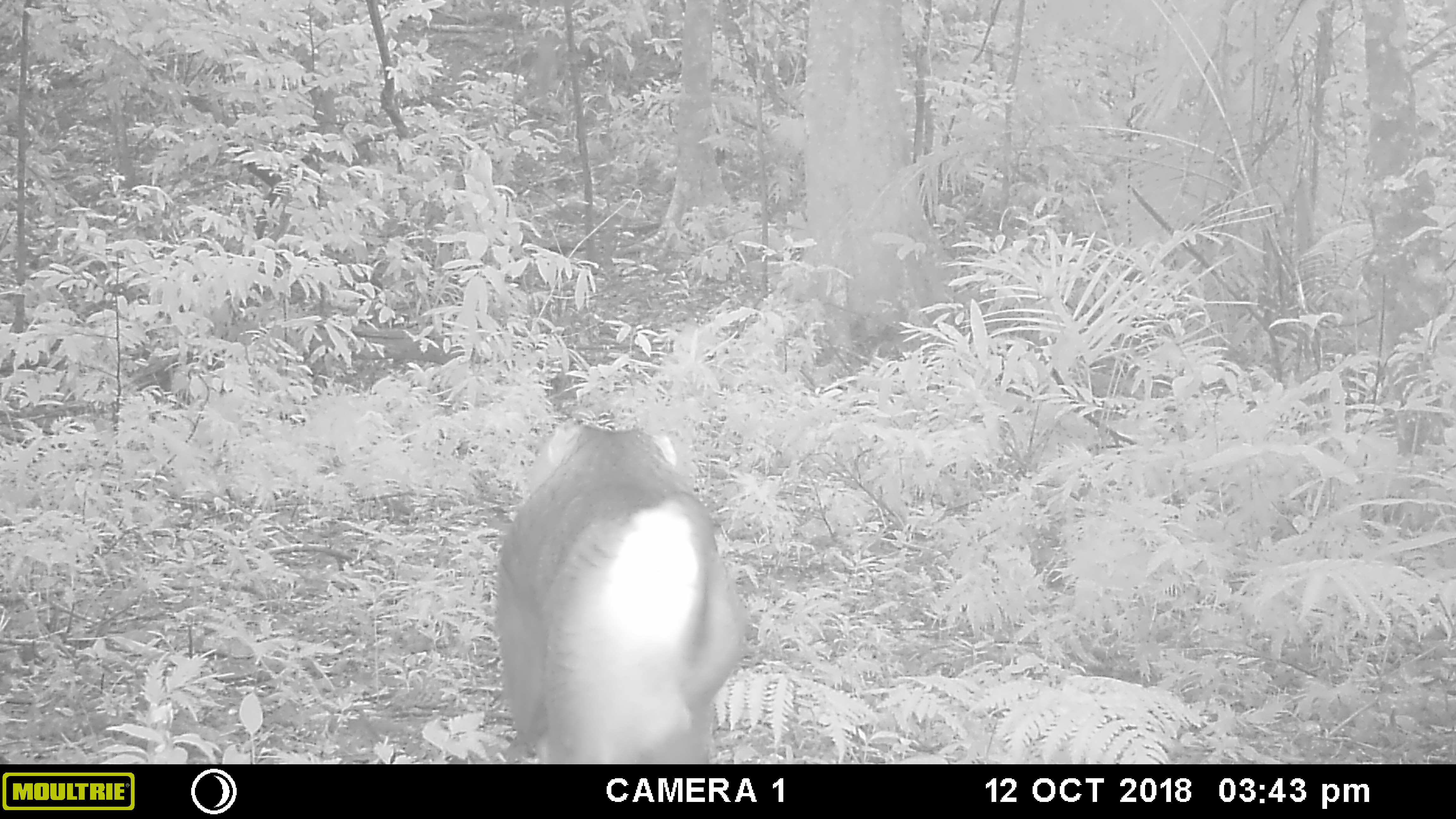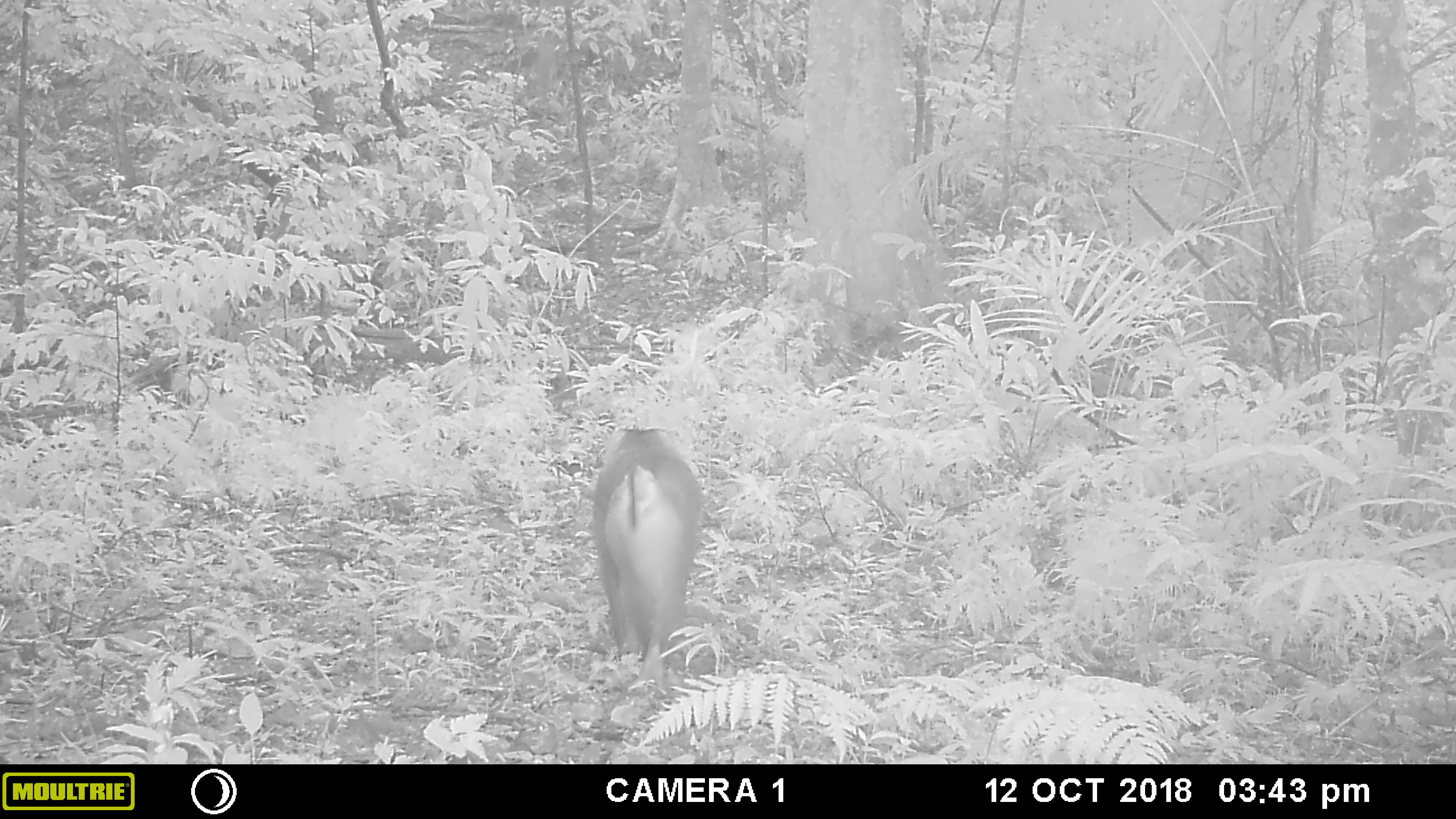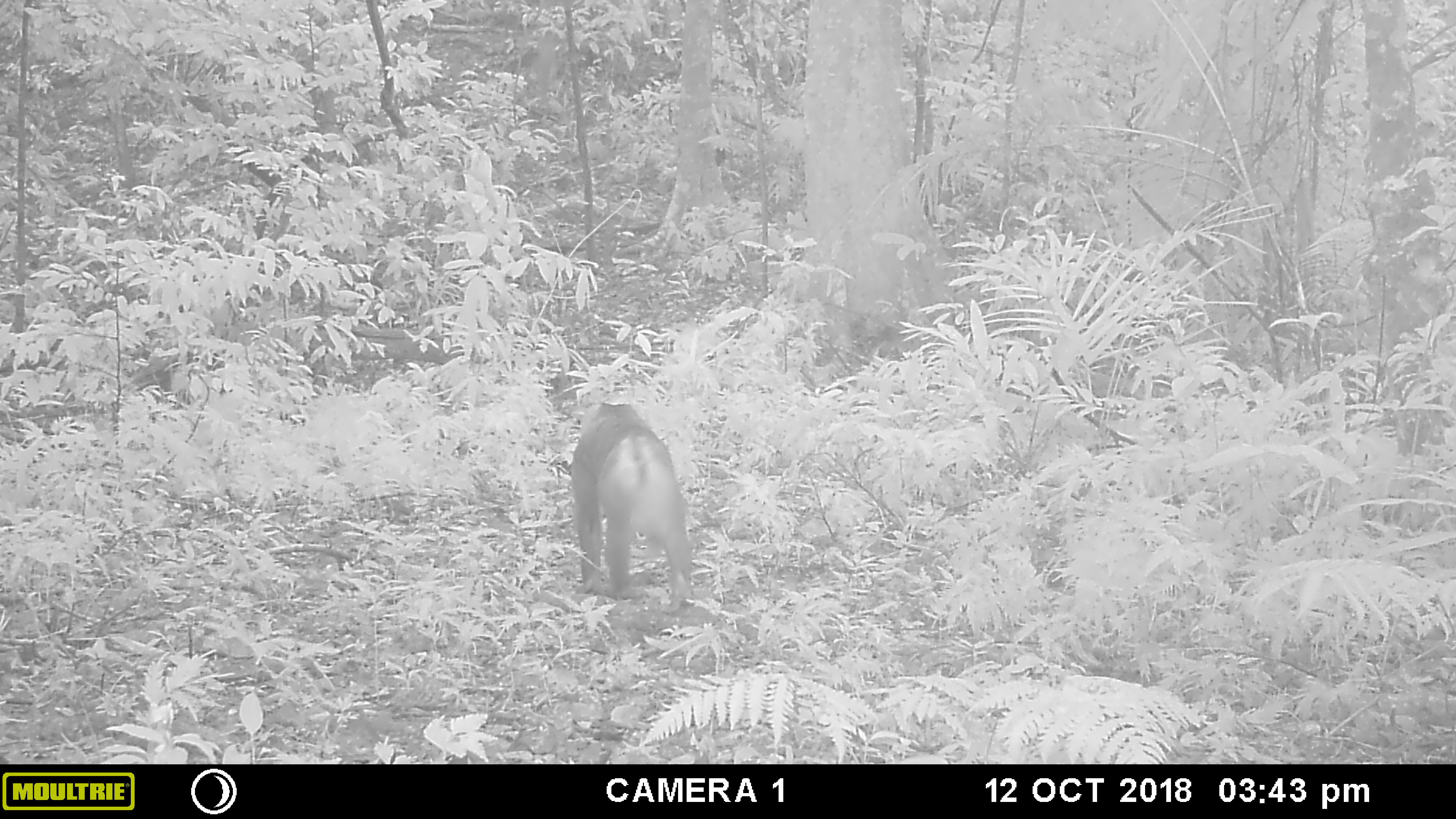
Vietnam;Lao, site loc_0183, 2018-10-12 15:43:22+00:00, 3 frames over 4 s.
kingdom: Animalia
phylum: Chordata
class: Mammalia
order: Primates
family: Cercopithecidae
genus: Macaca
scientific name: Macaca nemestrina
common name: pig-tailed macaque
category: pig tailed macaque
Pig tailed macaque (pig-tailed macaque) (Macaca nemestrina). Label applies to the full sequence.